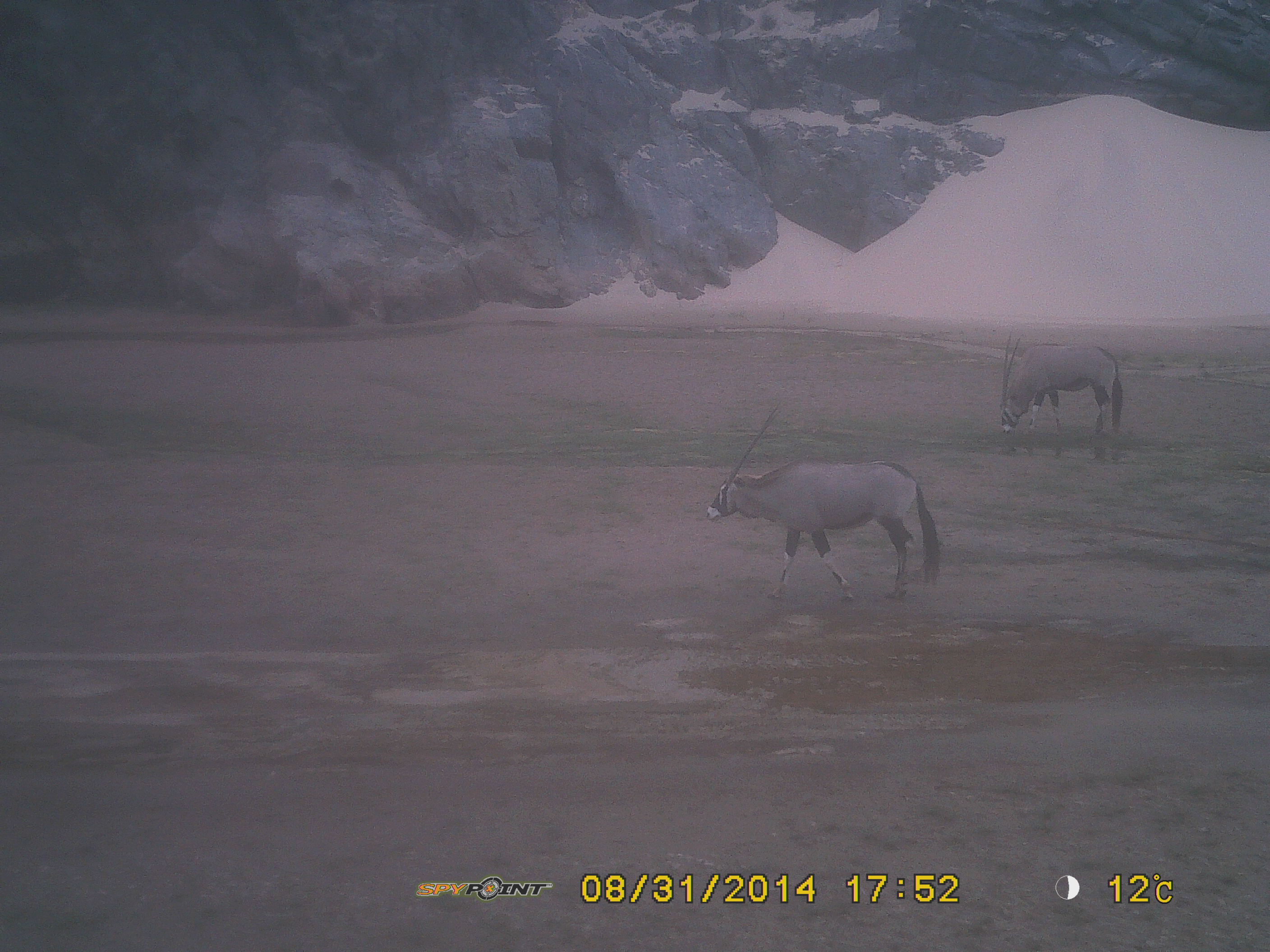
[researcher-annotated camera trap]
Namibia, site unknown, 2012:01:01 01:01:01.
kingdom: Animalia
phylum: Chordata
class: Mammalia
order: Artiodactyla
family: Bovidae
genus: Oryx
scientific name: Oryx gazella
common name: gemsbok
Oryx gazella (gemsbok).